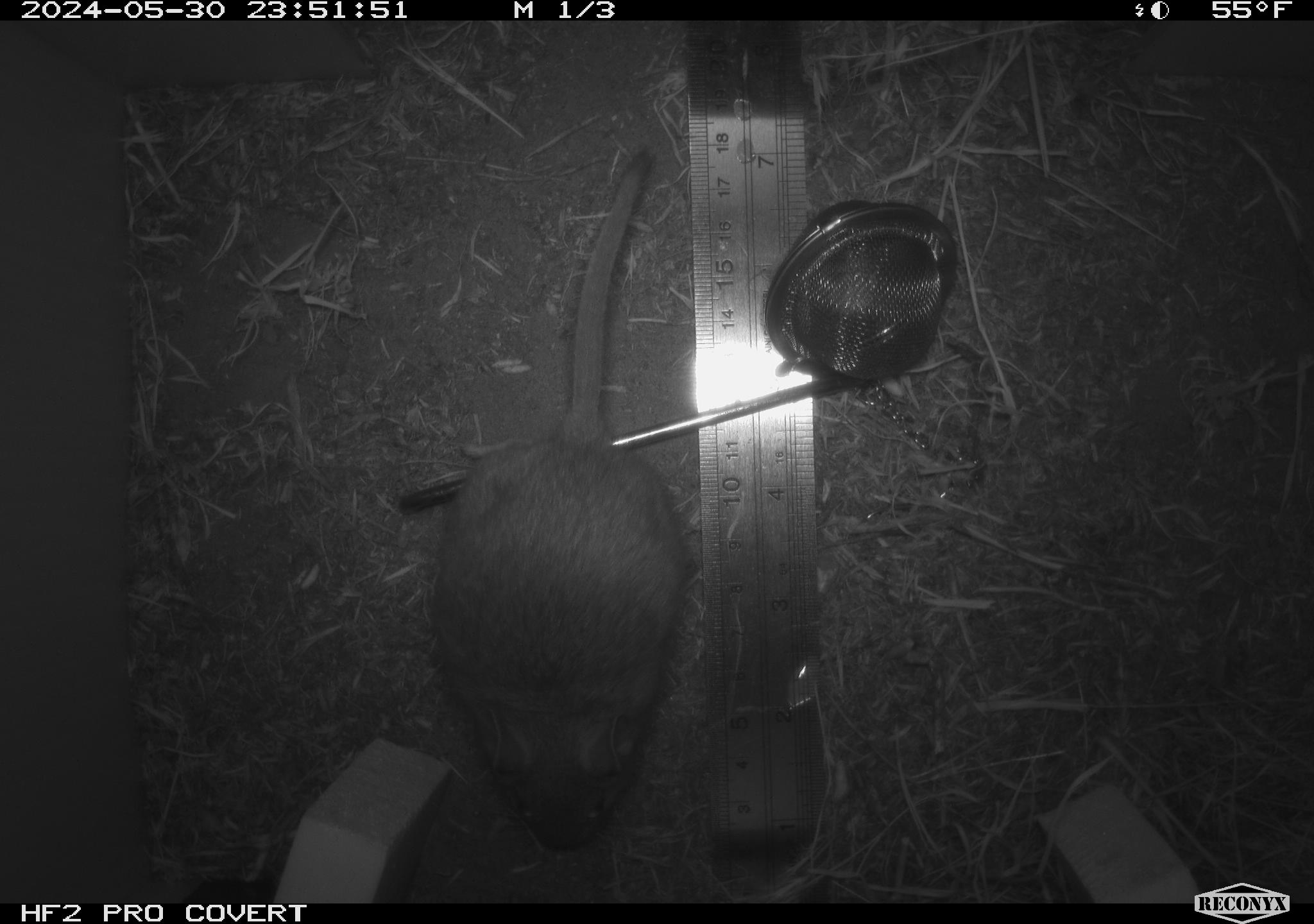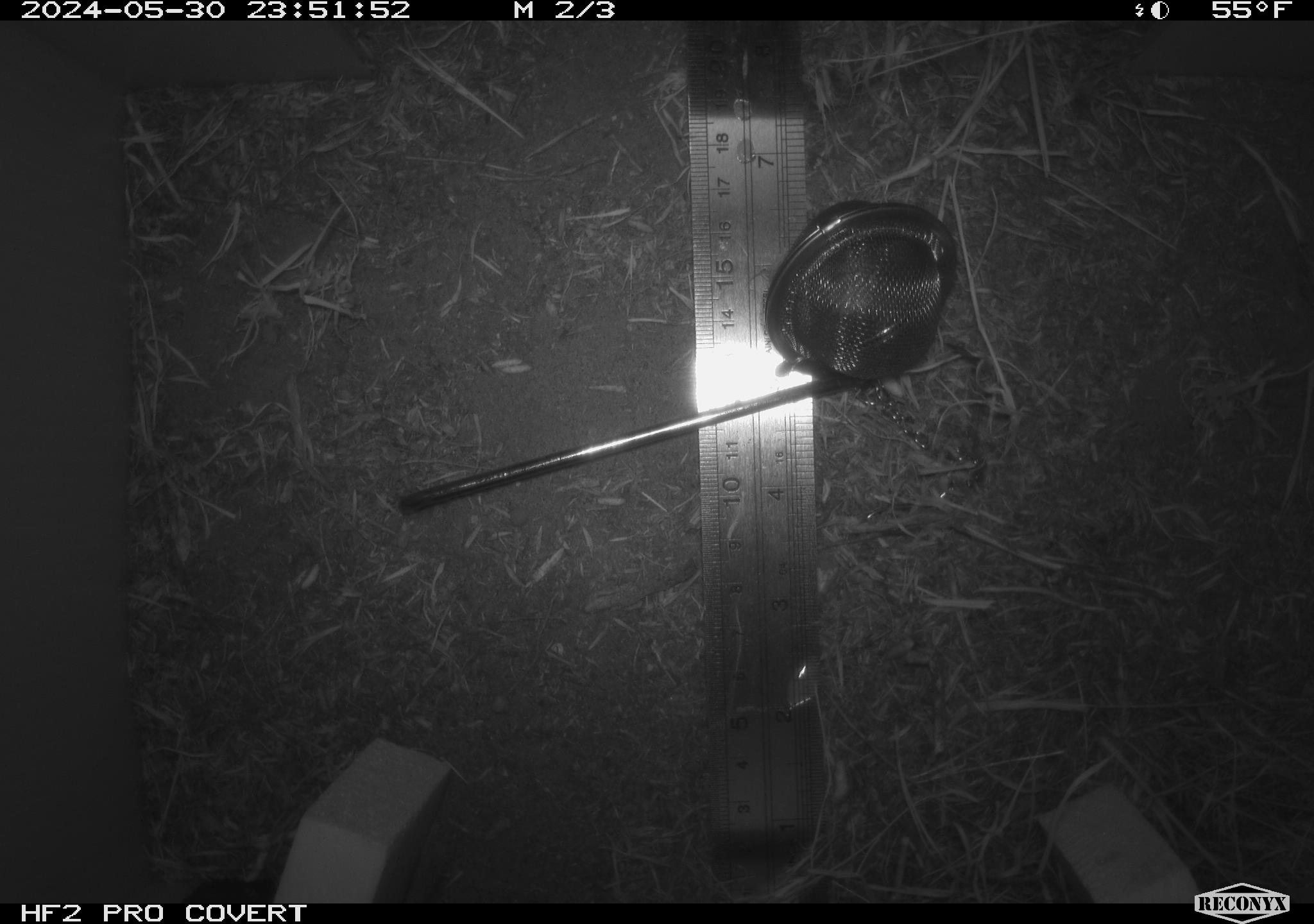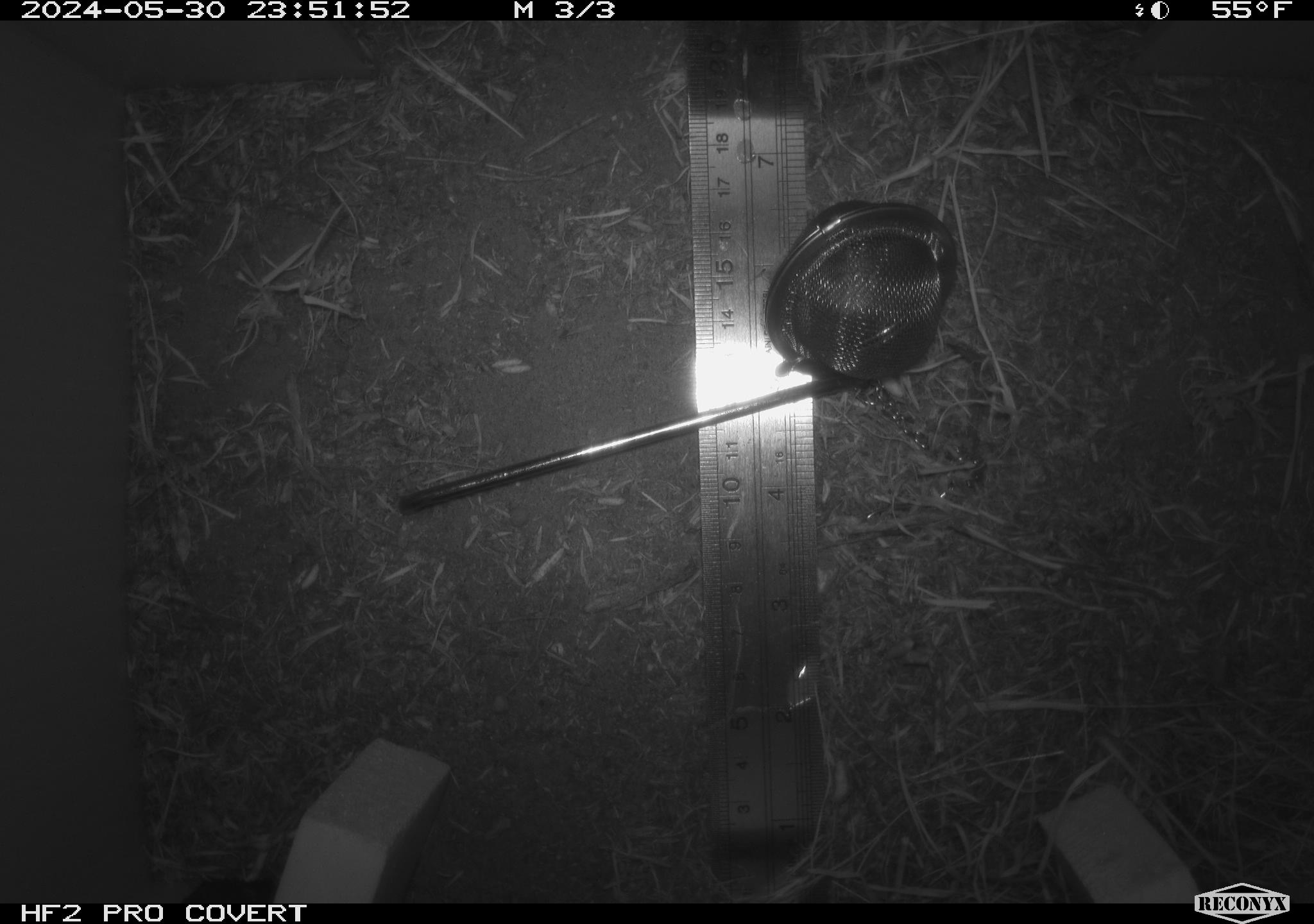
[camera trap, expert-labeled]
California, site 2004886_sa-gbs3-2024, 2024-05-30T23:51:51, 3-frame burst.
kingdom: Animalia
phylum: Chordata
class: Mammalia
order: Rodentia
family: Cricetidae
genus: Neotoma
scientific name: Neotoma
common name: pack rat or woodrat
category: neotoma species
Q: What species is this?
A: Neotoma species (pack rat or woodrat) (Neotoma).